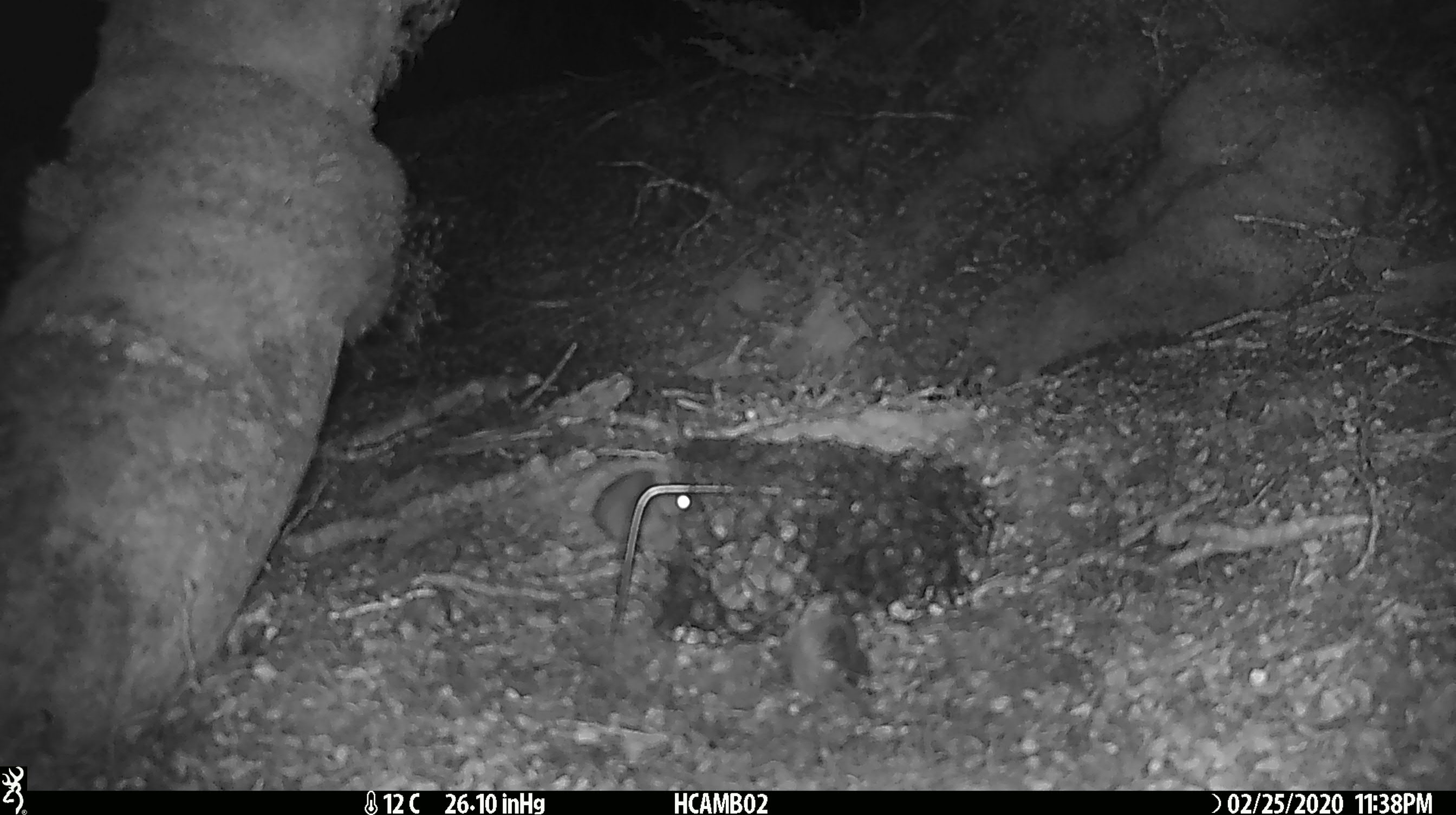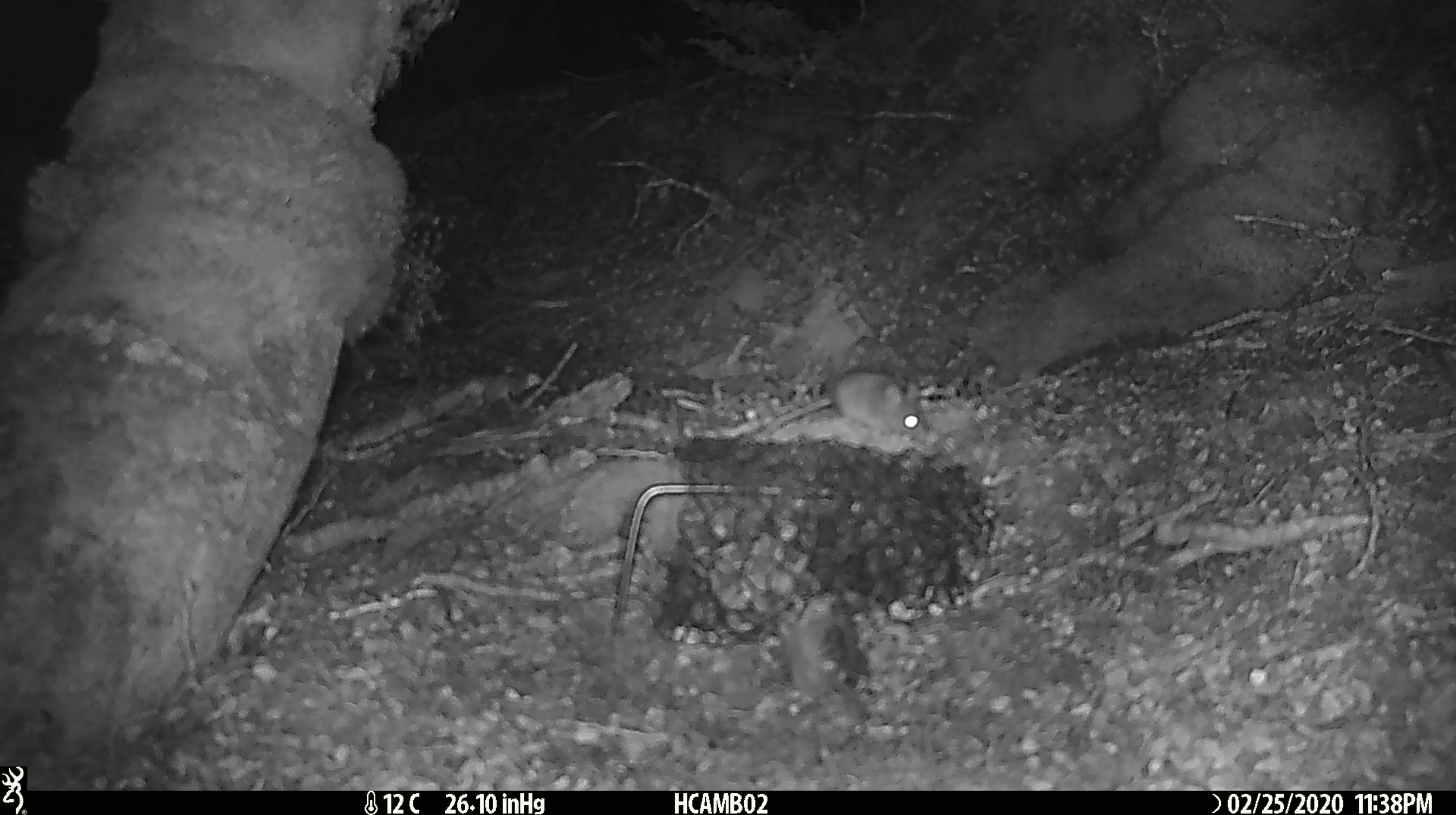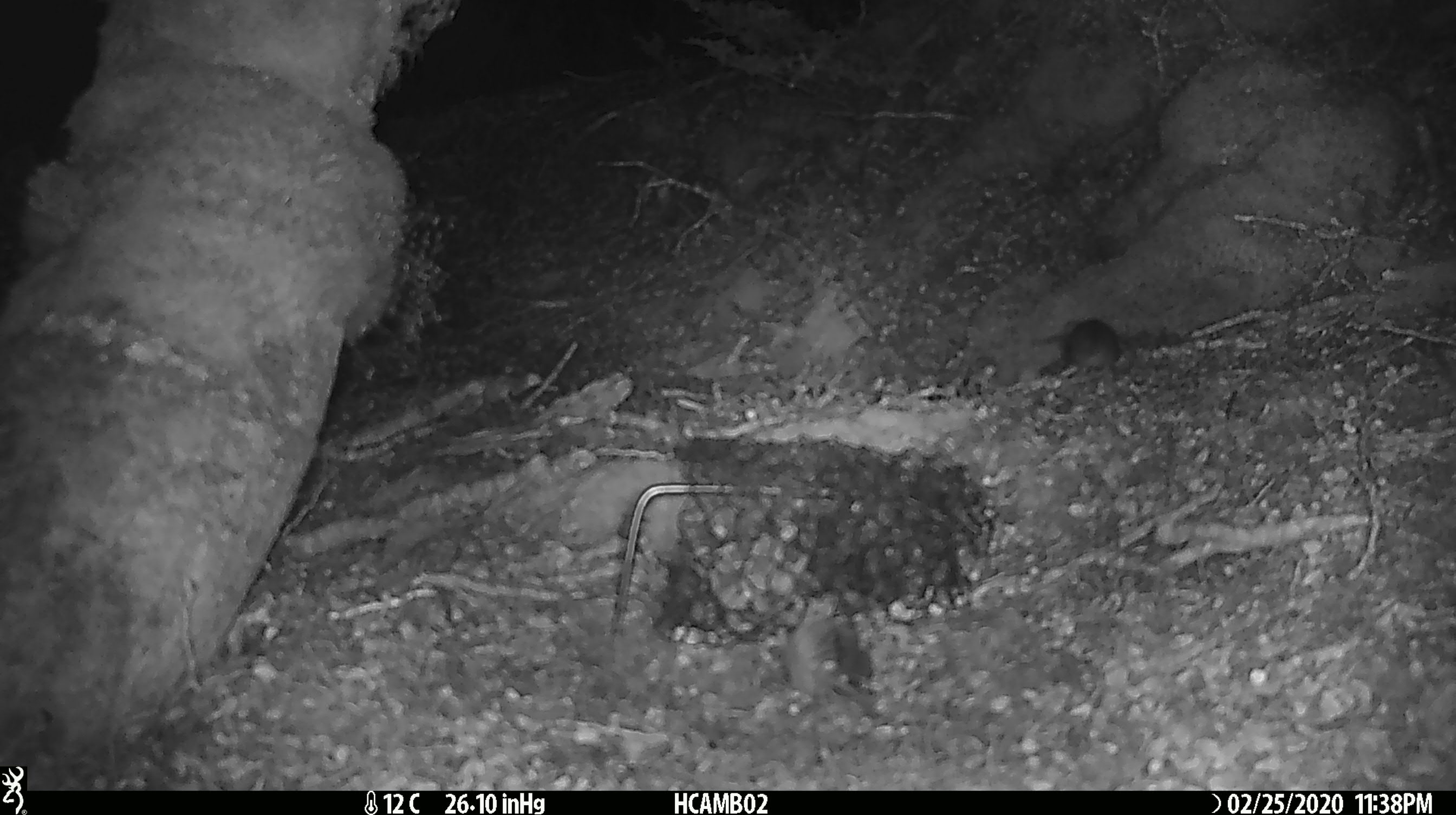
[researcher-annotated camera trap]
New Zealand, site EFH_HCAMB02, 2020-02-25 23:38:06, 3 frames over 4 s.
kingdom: Animalia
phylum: Chordata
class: Mammalia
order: Rodentia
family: Muridae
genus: Mus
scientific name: Mus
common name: mouse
Mouse (Mus).